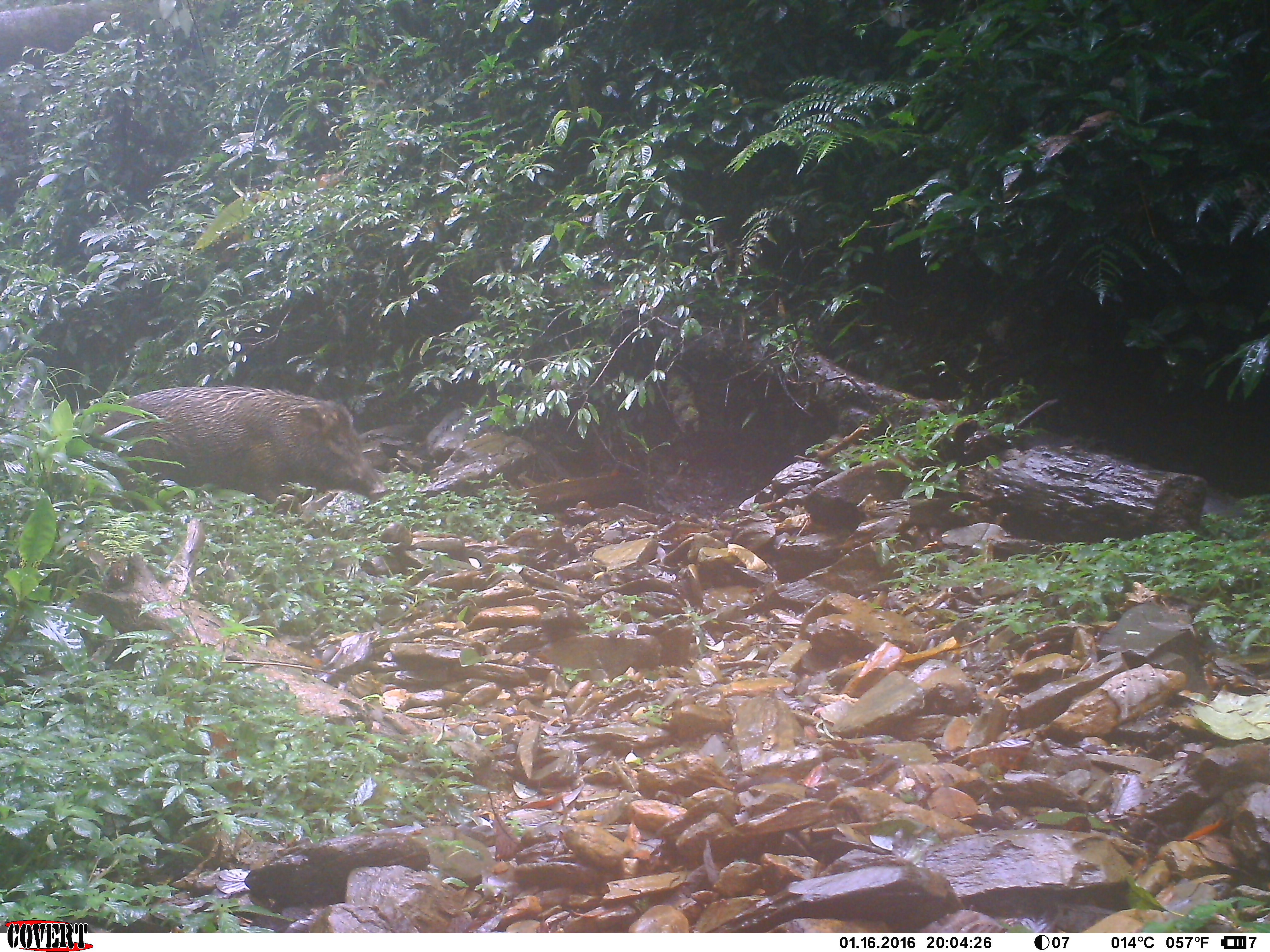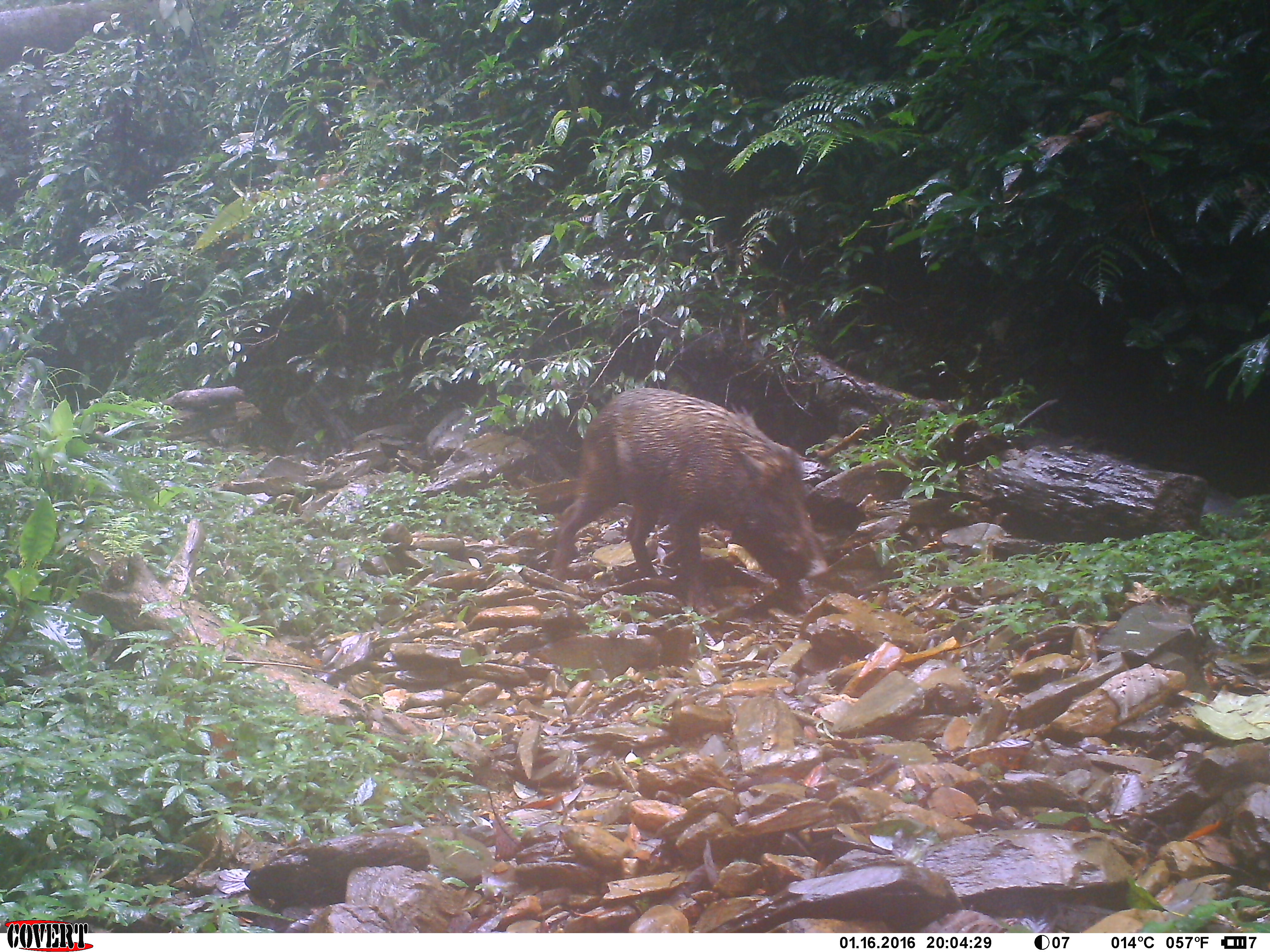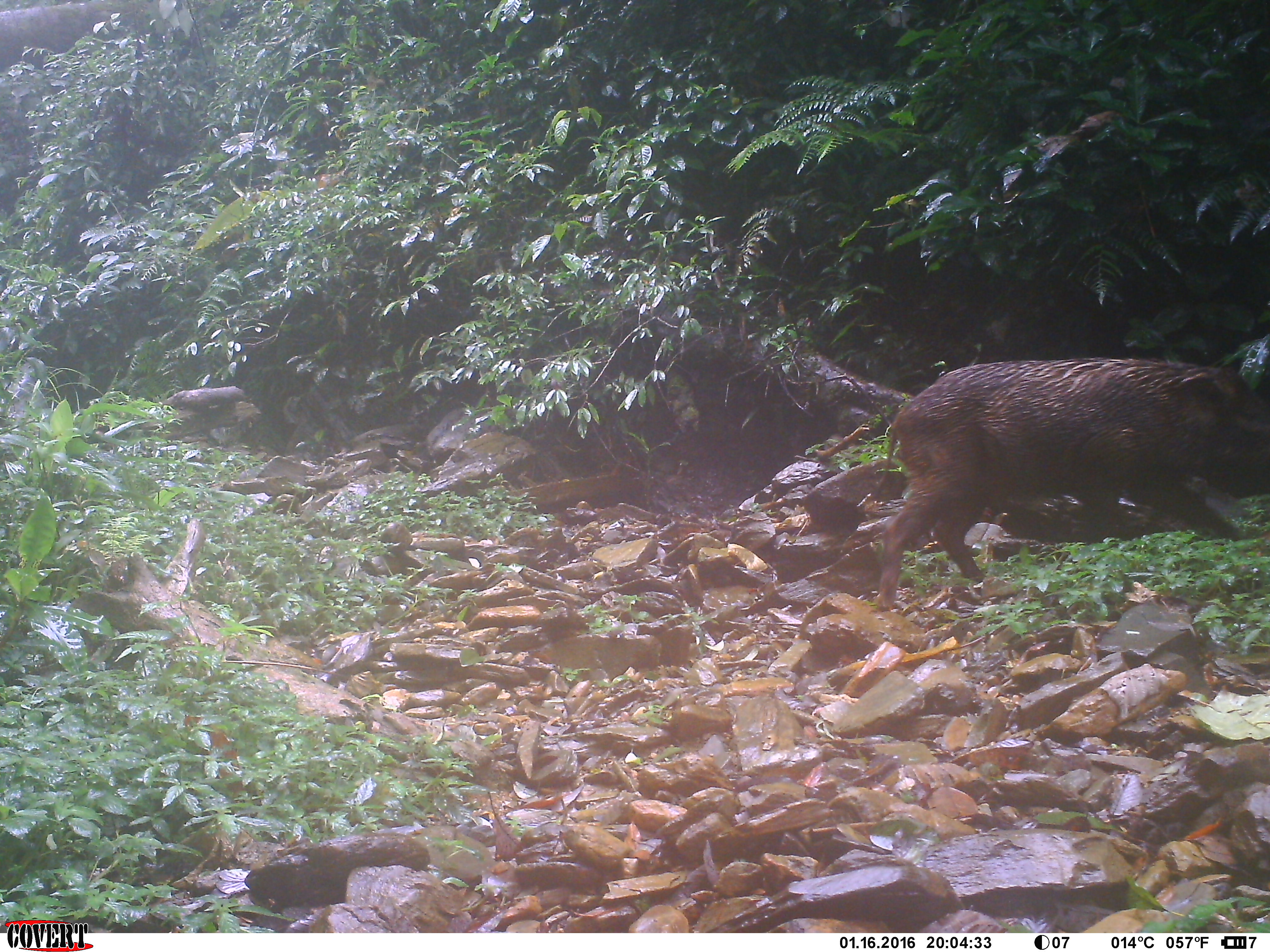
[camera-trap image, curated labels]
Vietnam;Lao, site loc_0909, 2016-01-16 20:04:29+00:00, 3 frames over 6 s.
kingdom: Animalia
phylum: Chordata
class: Mammalia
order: Artiodactyla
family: Suidae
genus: Sus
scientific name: Sus scrofa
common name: eurasian wild pig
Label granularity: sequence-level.